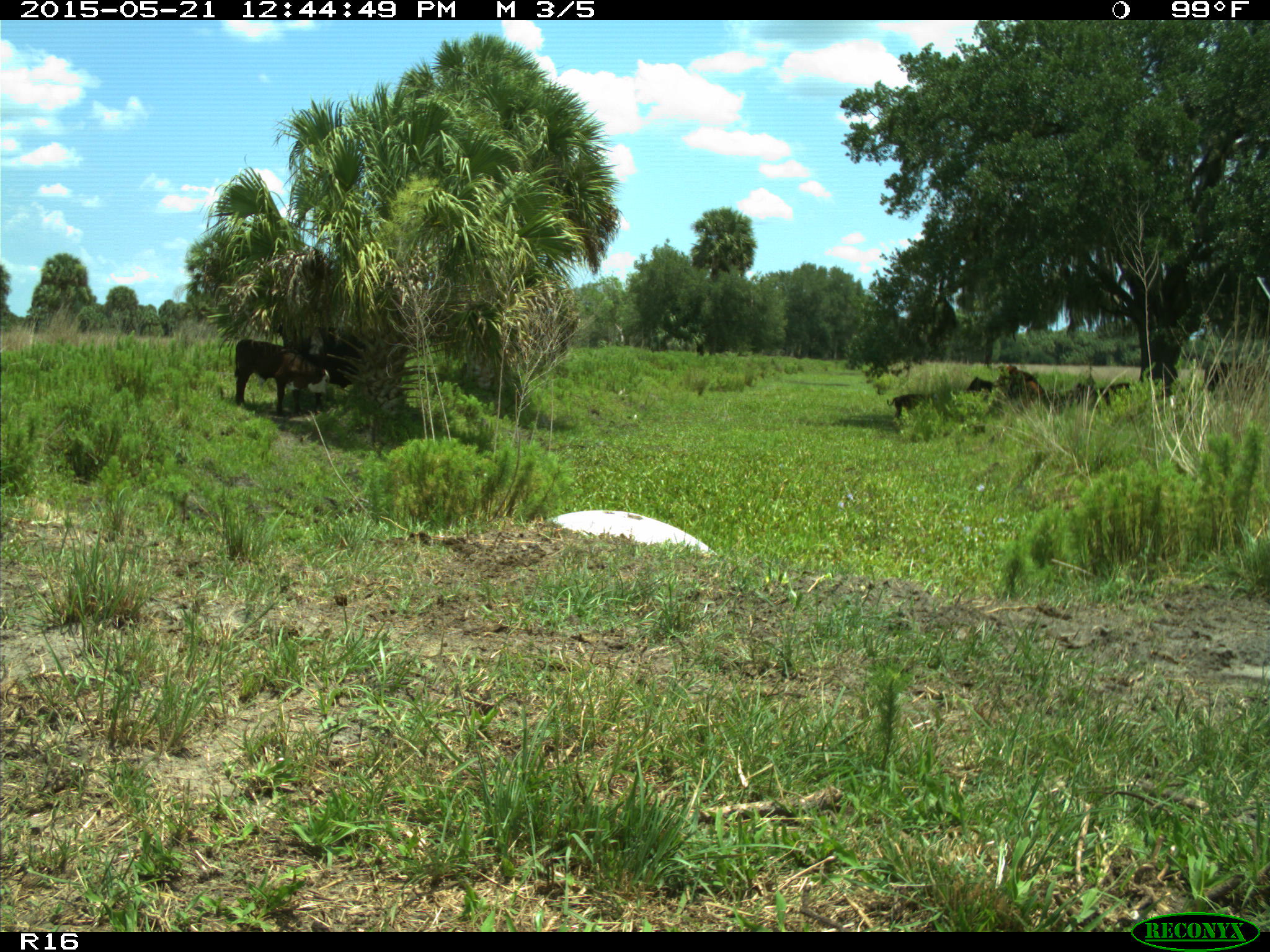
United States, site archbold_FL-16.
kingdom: Animalia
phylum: Chordata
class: Mammalia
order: Artiodactyla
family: Bovidae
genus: Bos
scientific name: Bos taurus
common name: domestic cow